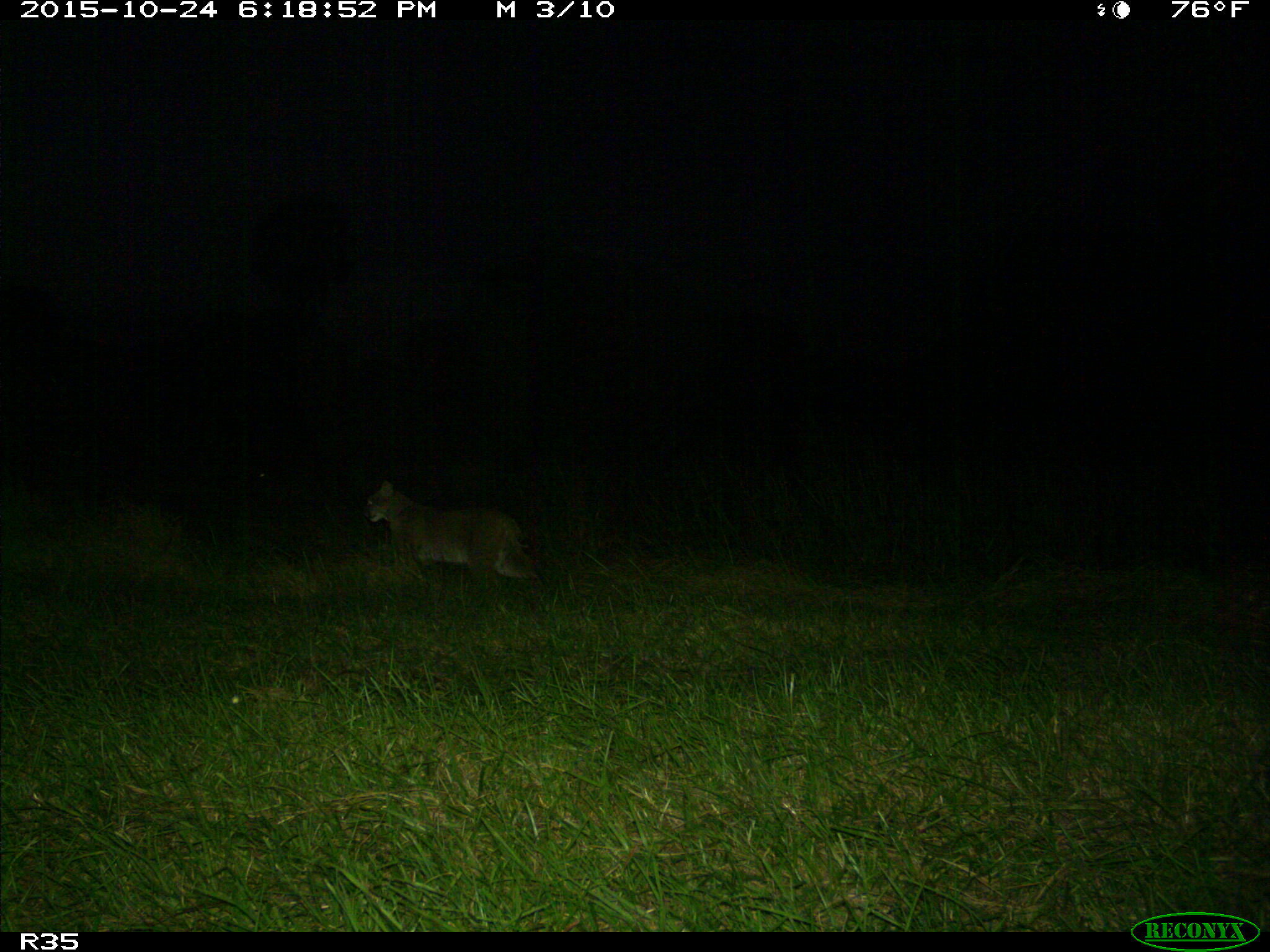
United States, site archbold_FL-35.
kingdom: Animalia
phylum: Chordata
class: Mammalia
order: Carnivora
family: Felidae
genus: Lynx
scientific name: Lynx rufus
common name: bobcat